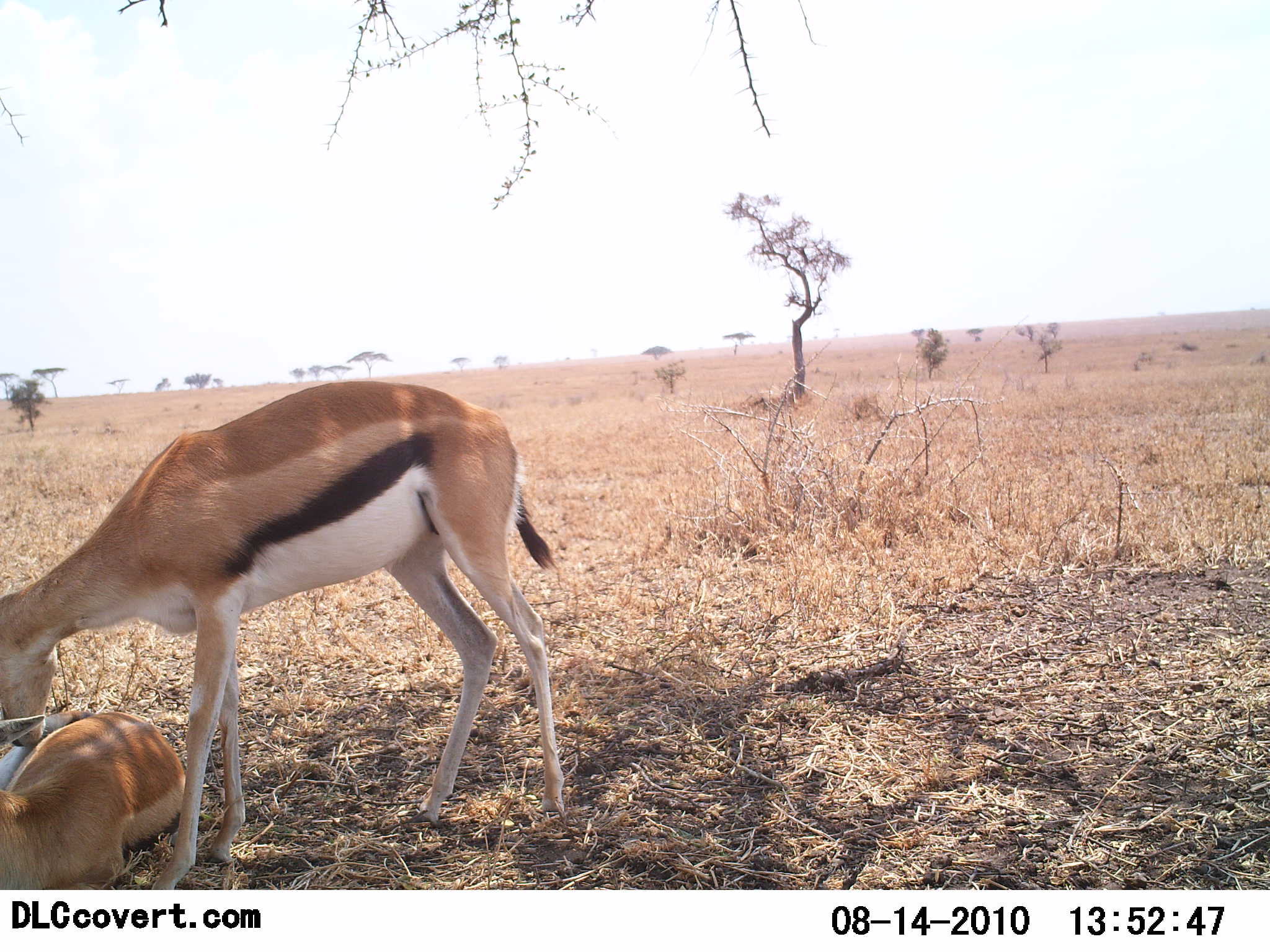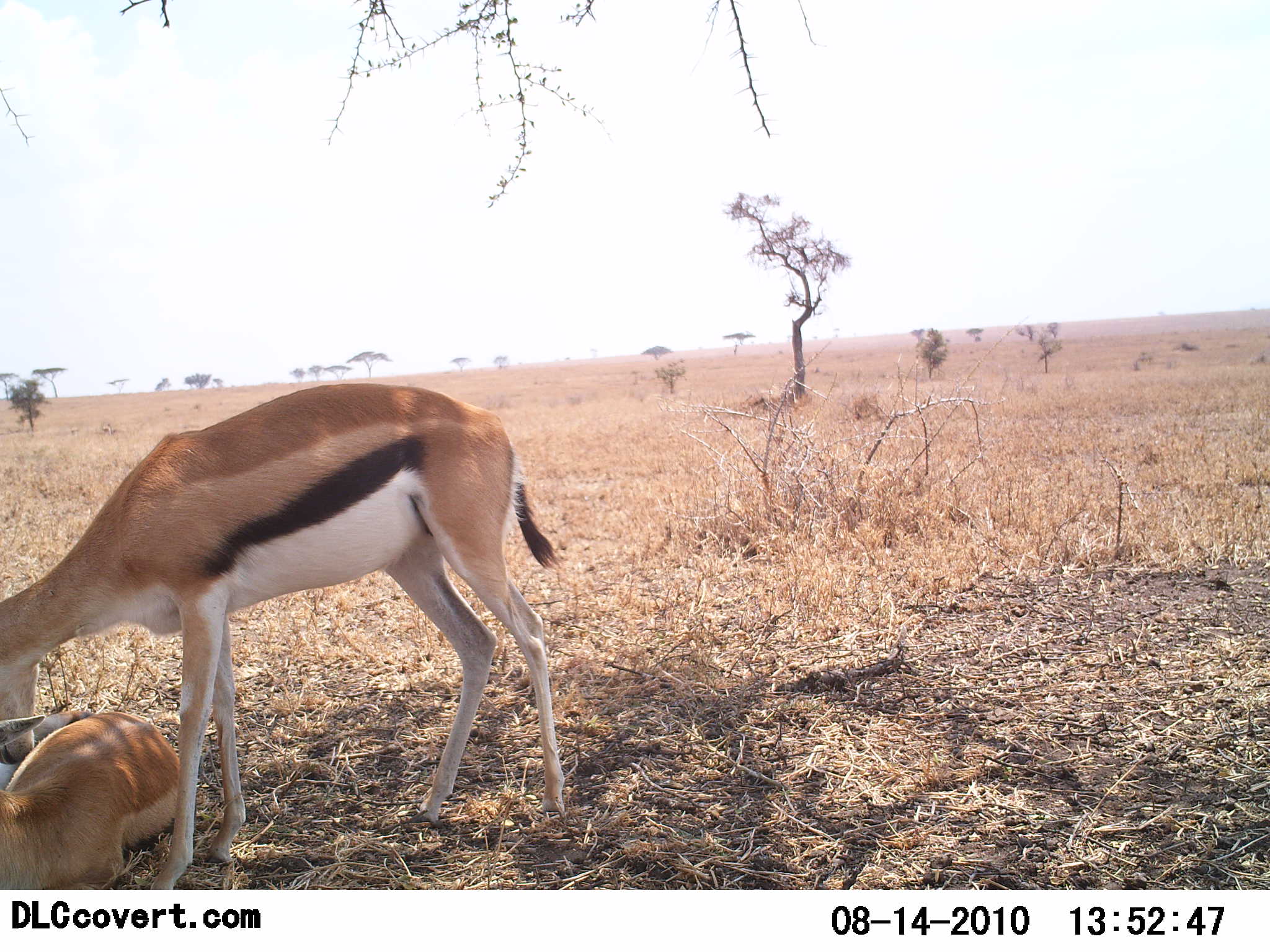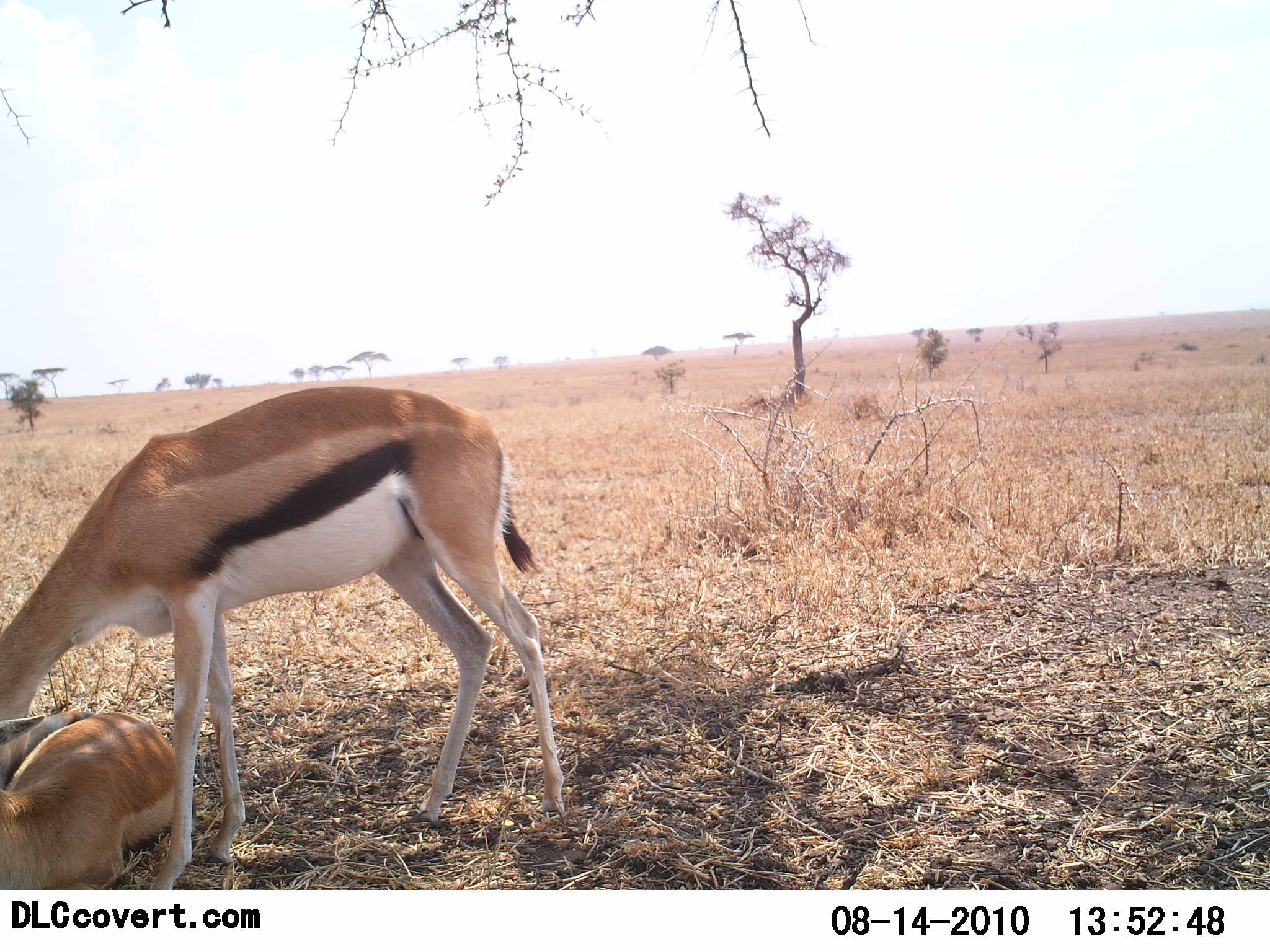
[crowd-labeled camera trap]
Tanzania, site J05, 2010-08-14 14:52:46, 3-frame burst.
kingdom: Animalia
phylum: Chordata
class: Mammalia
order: Artiodactyla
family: Bovidae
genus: Eudorcas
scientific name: Eudorcas thomsonii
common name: thomson's gazelle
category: gazellethomsons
Gazellethomsons (thomson's gazelle) (Eudorcas thomsonii), count 2. Behavior (volunteer vote fractions): standing 56%, resting 69%, moving 6%, interacting 38%. Young present (vote fraction): 31%. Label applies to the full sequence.